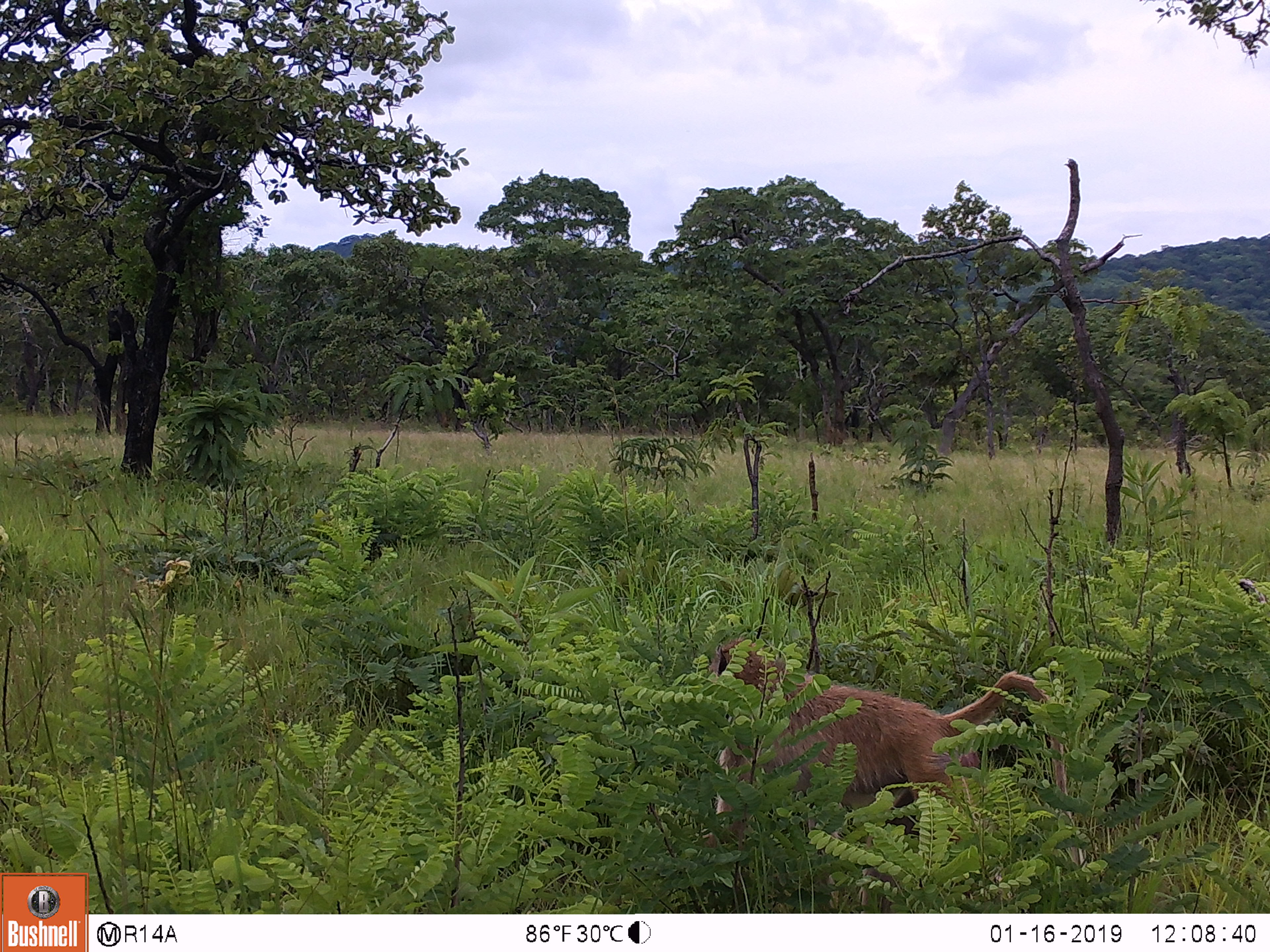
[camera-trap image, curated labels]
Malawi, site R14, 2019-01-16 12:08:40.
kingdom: Animalia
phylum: Chordata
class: Mammalia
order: Primates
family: Cercopithecidae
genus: Papio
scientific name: Papio cynocephalus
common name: yellow baboon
Yellow baboon (Papio cynocephalus), count 1.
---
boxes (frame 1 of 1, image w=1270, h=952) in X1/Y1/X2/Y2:
yellow baboon: 691/627/1082/891